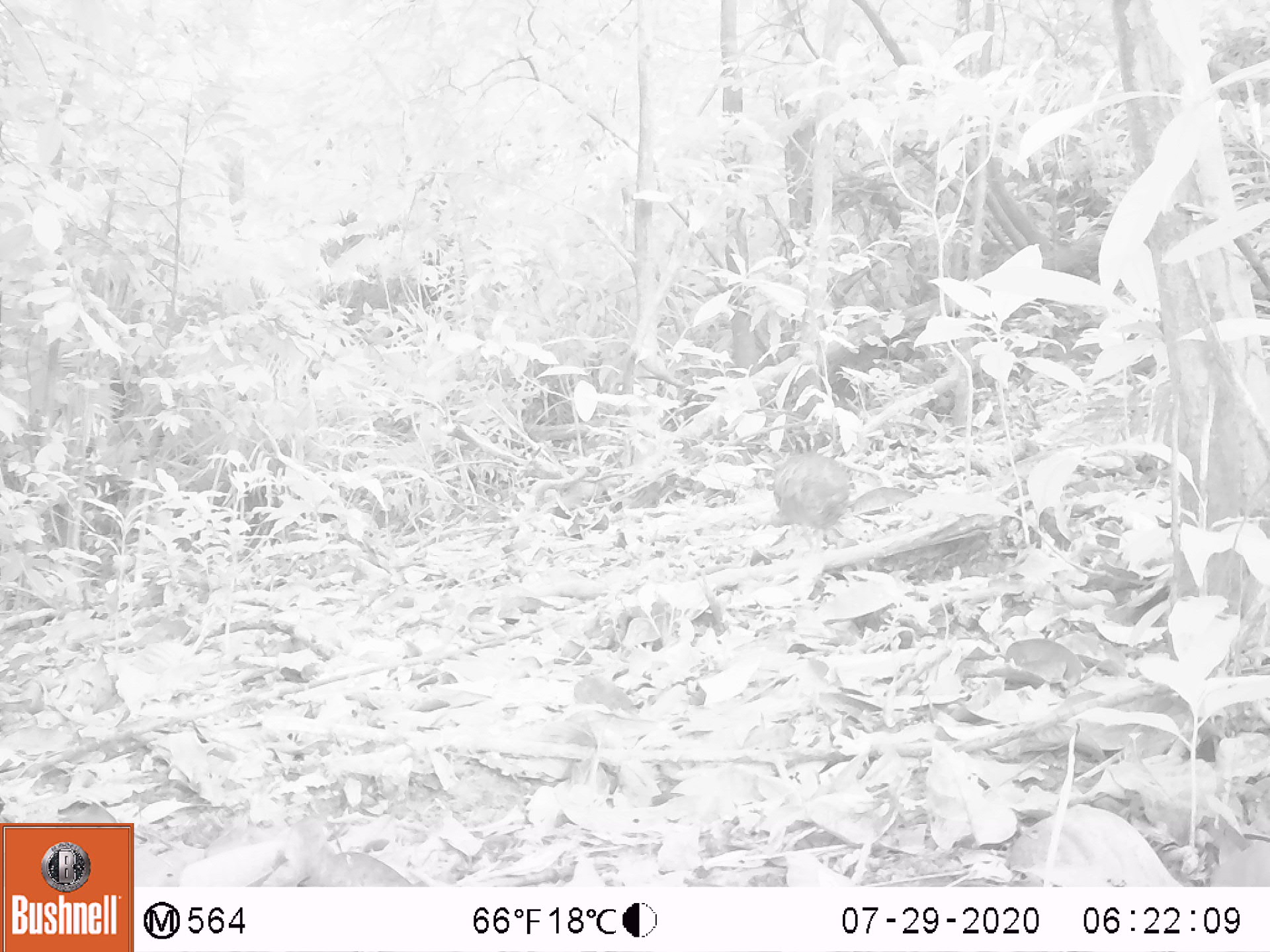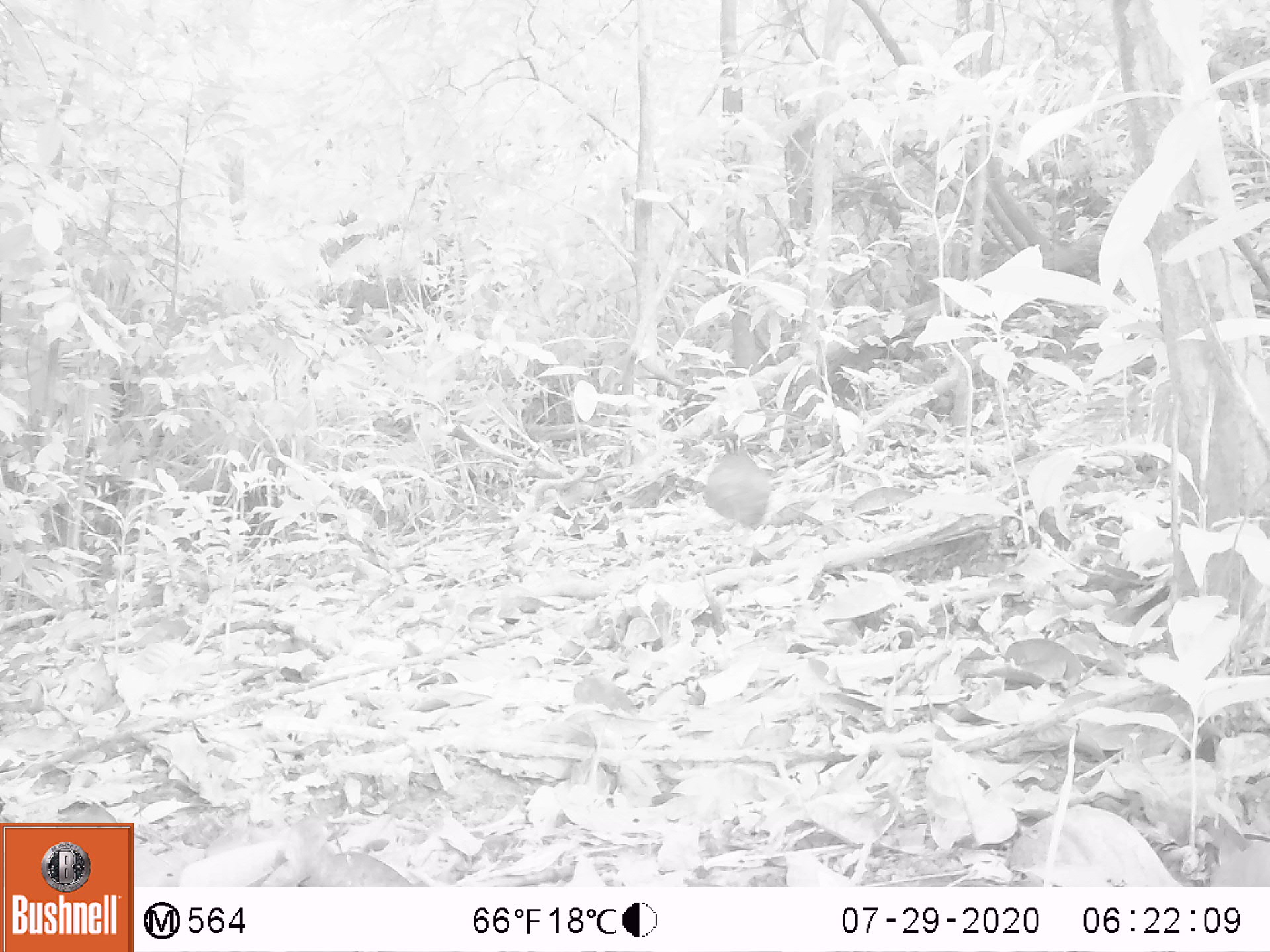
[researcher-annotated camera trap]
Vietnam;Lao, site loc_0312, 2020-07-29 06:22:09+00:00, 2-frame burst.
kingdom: Animalia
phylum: Chordata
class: Aves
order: Galliformes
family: Phasianidae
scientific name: Phasianidae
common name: partridge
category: unidentified partridge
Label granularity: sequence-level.